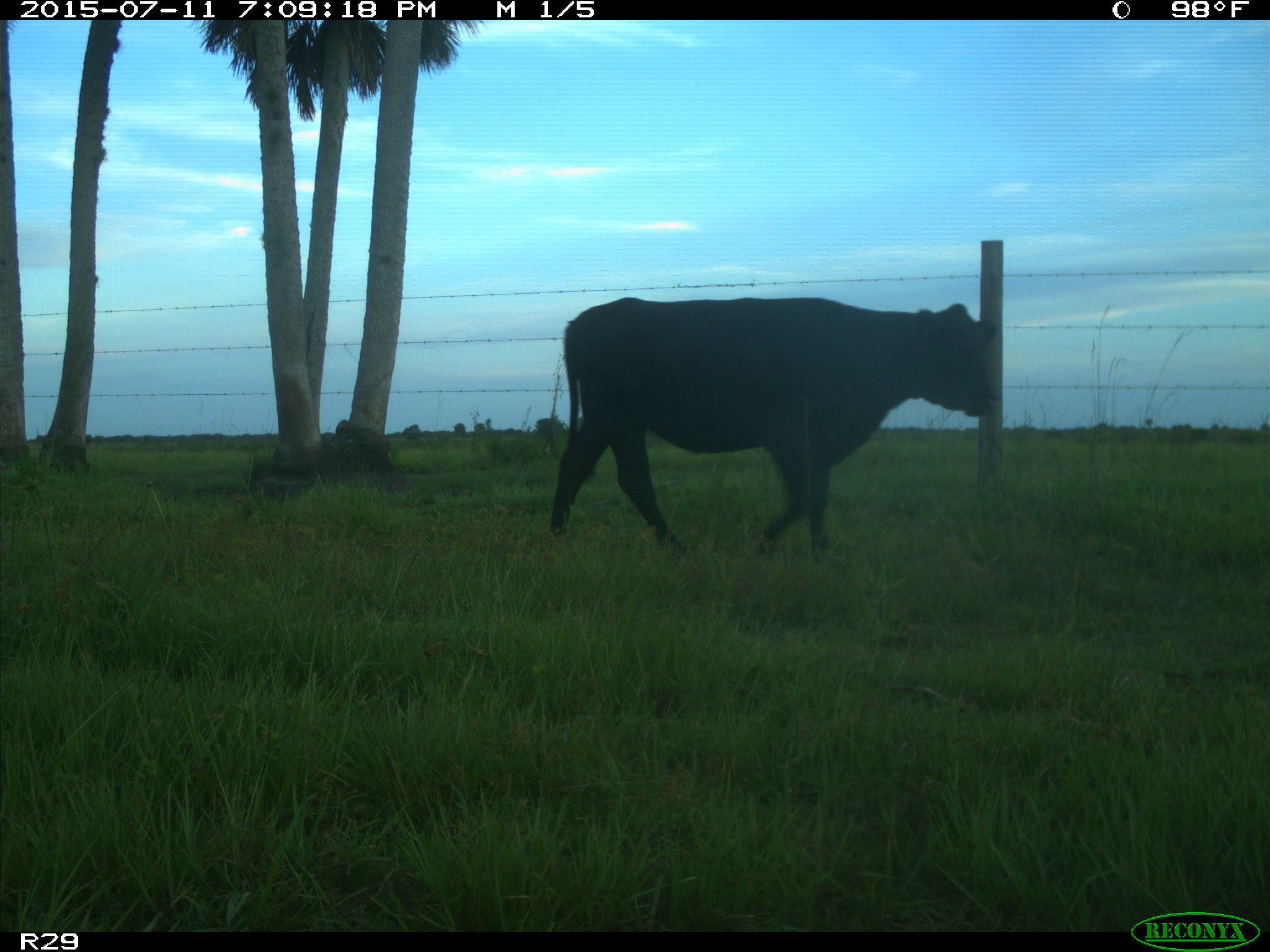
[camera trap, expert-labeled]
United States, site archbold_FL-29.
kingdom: Animalia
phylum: Chordata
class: Mammalia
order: Artiodactyla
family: Bovidae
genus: Bos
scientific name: Bos taurus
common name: domestic cow